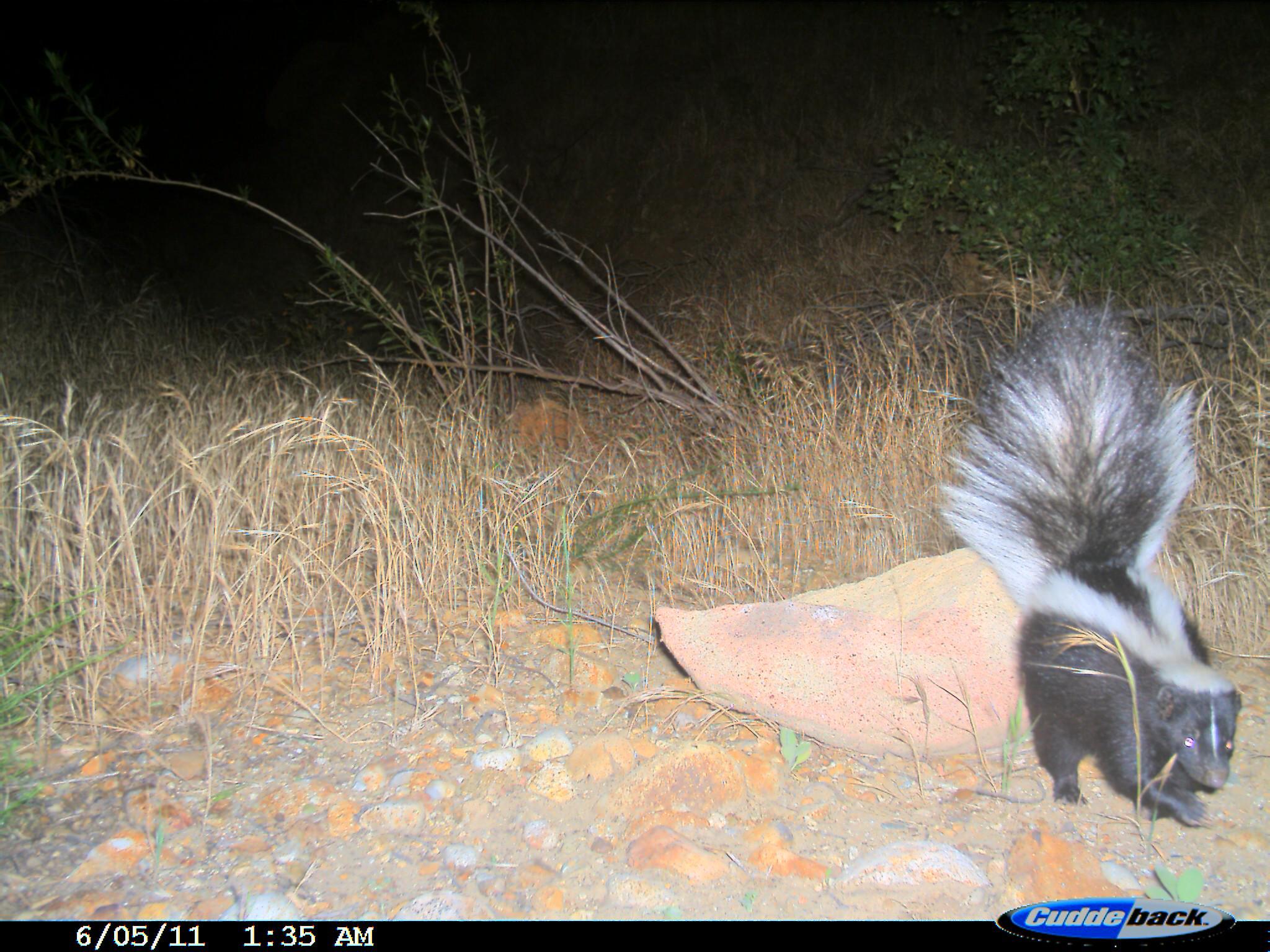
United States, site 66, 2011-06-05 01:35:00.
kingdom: Animalia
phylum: Chordata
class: Mammalia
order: Carnivora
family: Mephitidae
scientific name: Mephitidae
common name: skunk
Skunk (Mephitidae).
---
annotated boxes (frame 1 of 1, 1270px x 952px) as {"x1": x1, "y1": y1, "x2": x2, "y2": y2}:
skunk: {"x1": 933, "y1": 298, "x2": 1245, "y2": 827}